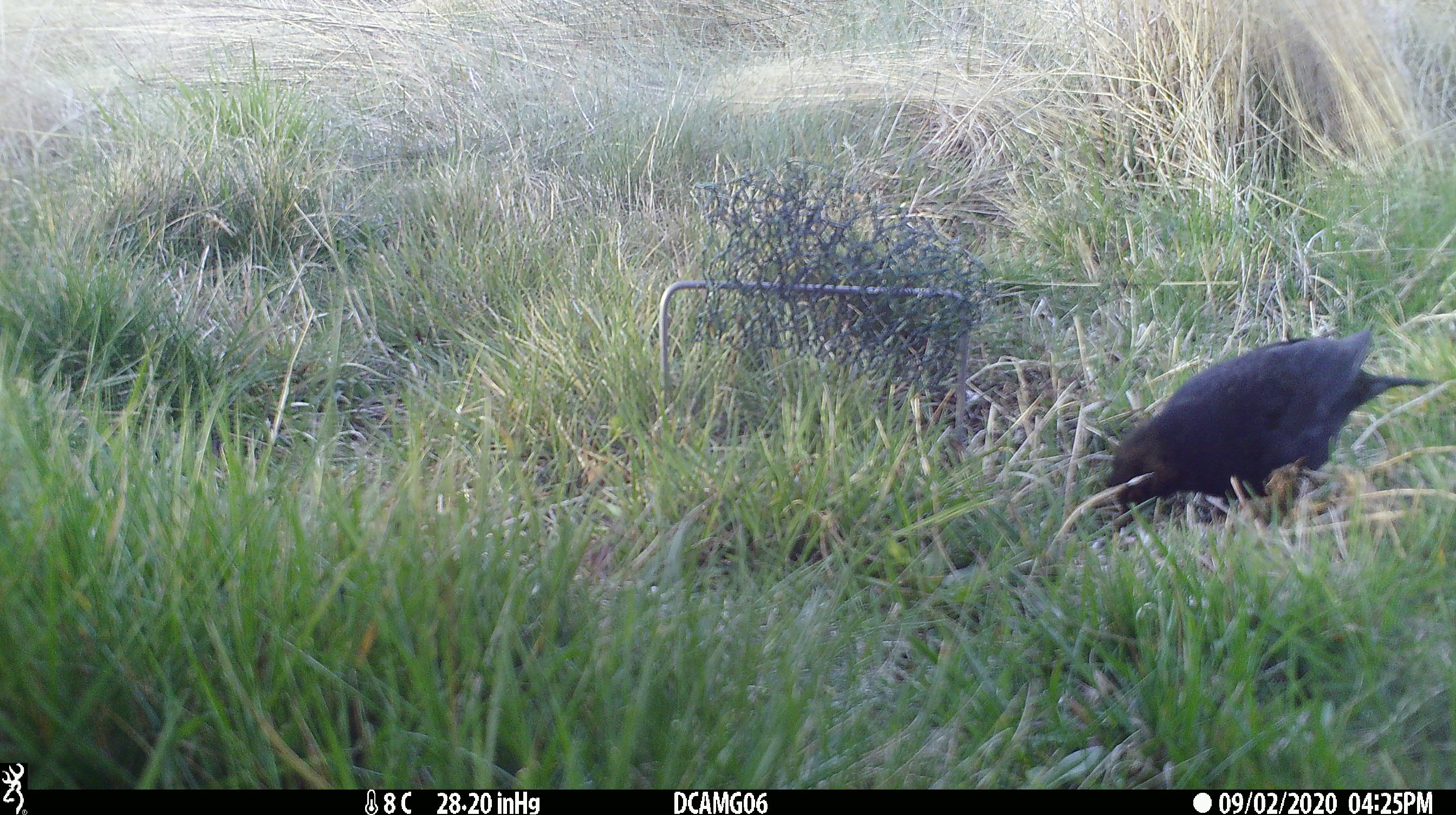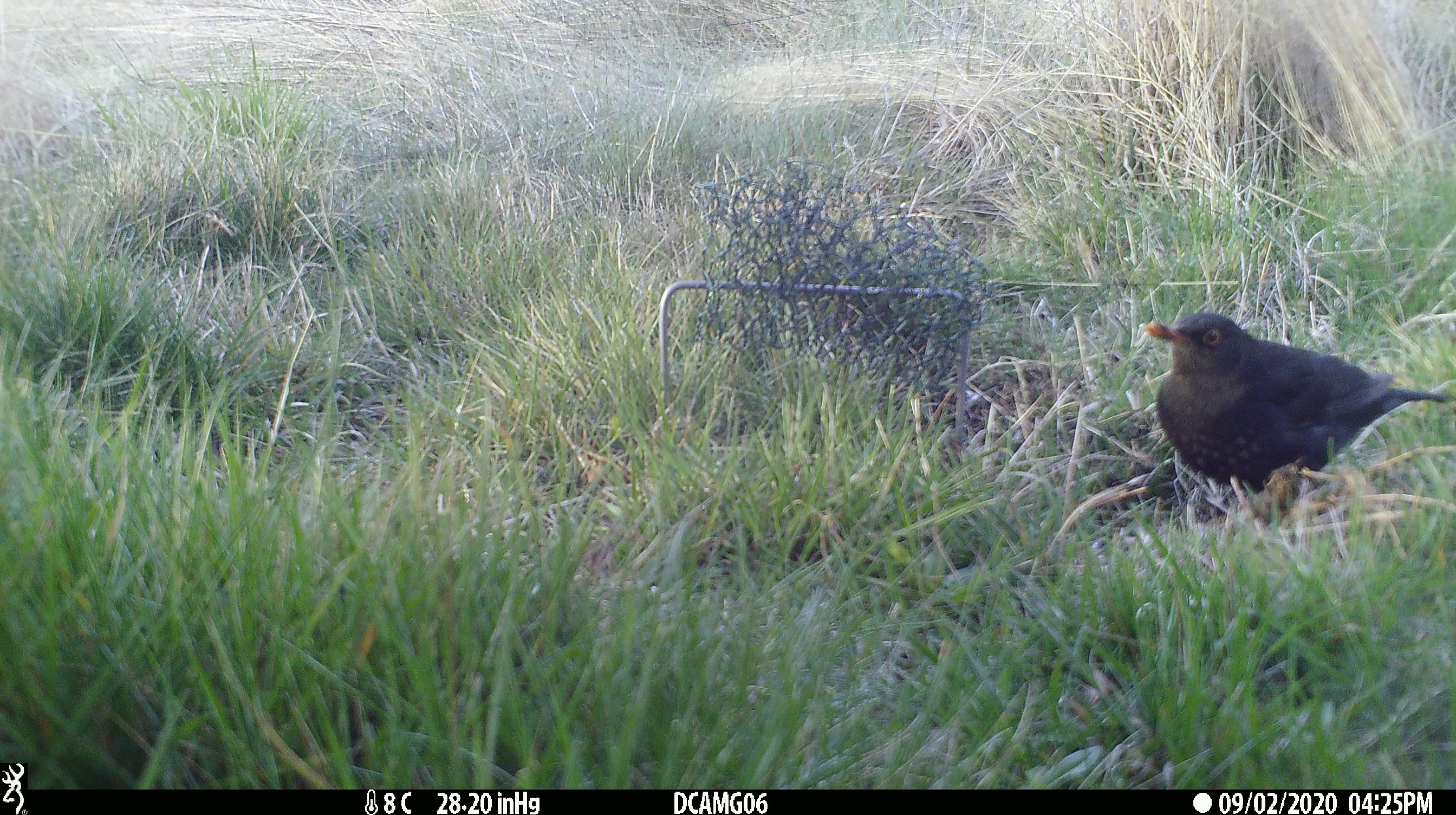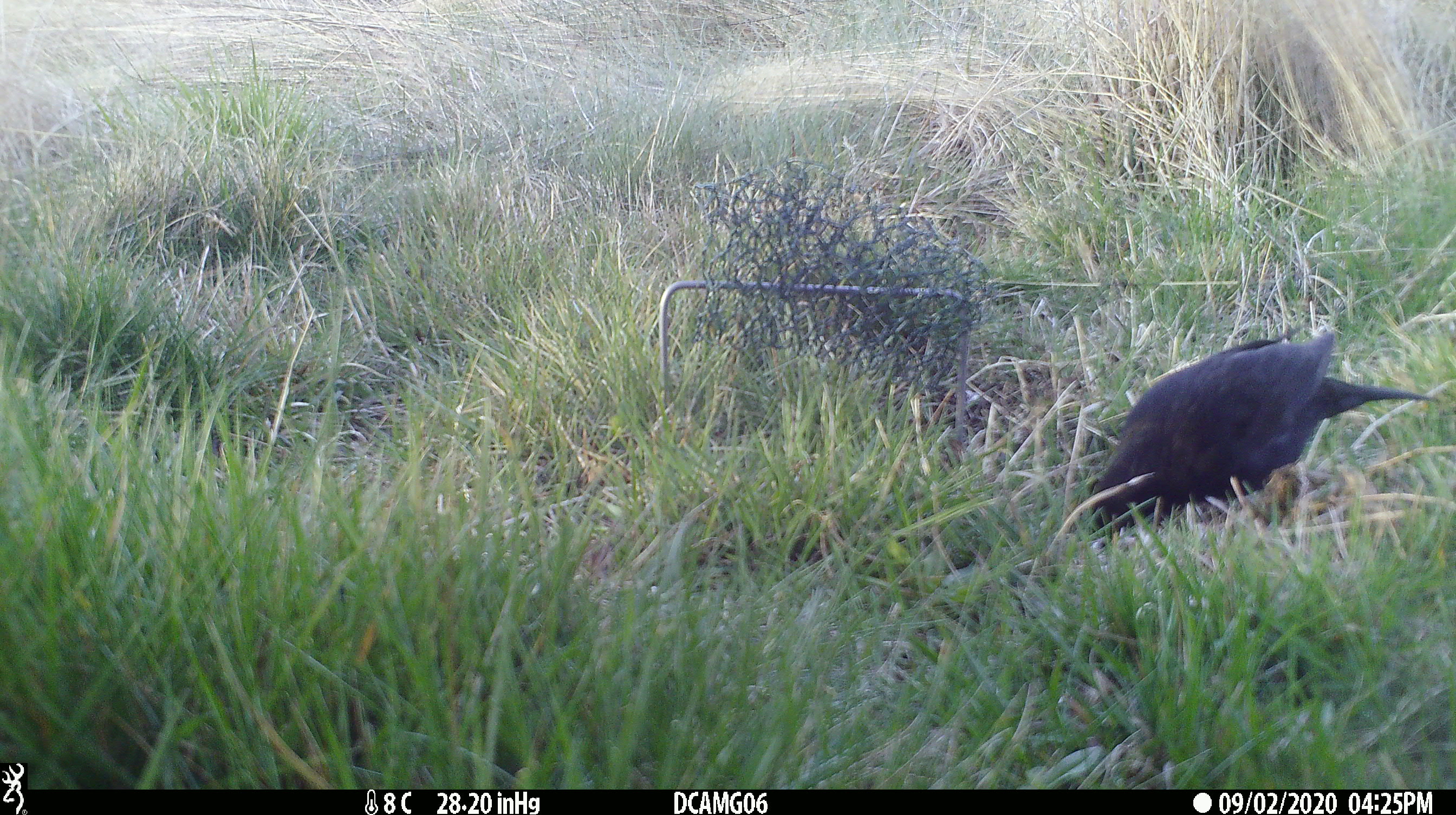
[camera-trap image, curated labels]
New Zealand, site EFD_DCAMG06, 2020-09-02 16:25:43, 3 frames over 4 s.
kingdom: Animalia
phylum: Chordata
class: Aves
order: Passeriformes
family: Turdidae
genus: Turdus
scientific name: Turdus merula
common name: eurasian blackbird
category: blackbird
Blackbird (eurasian blackbird) (Turdus merula).